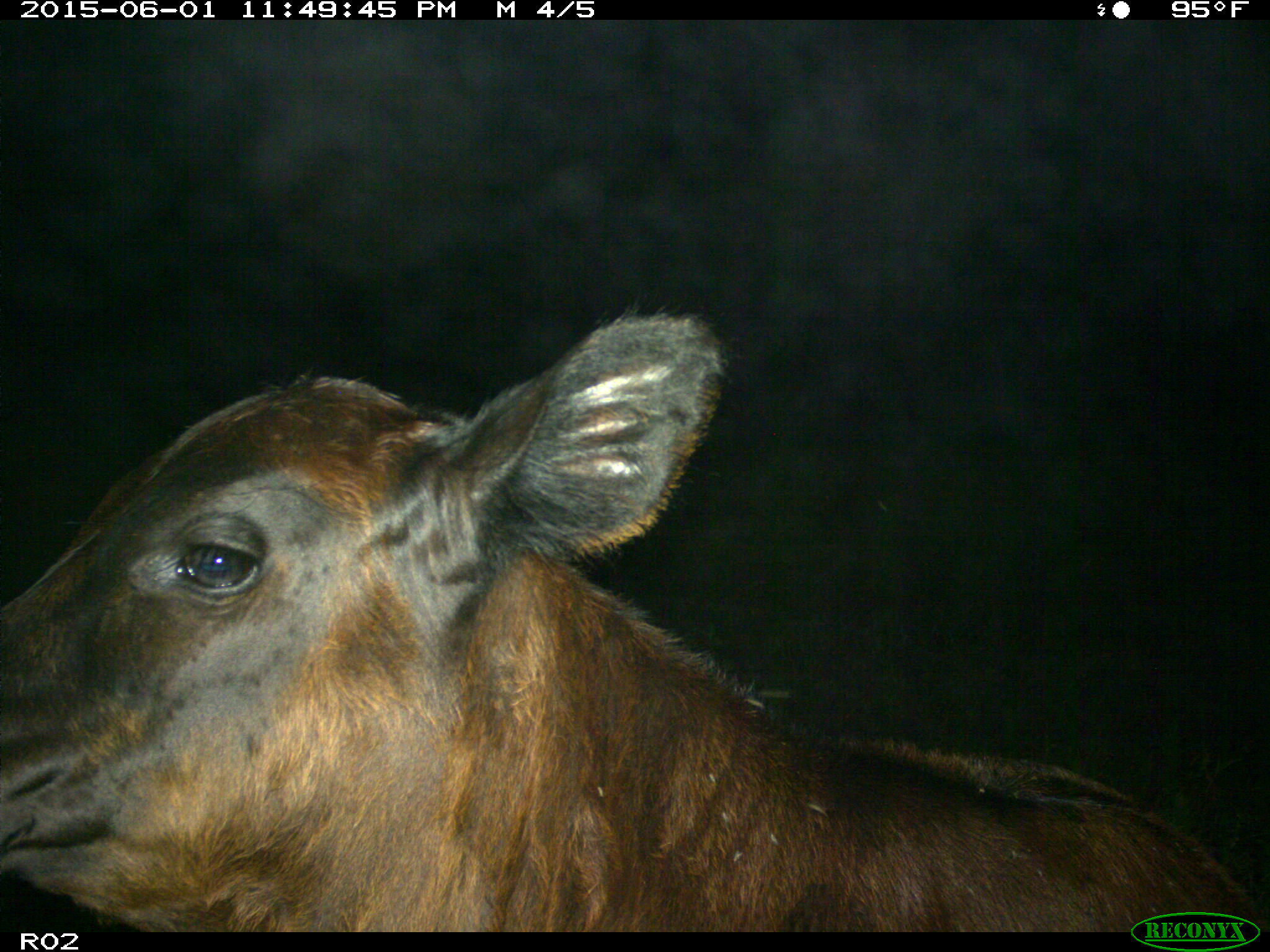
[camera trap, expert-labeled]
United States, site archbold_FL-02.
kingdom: Animalia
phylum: Chordata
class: Mammalia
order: Artiodactyla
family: Bovidae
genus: Bos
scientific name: Bos taurus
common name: domestic cow